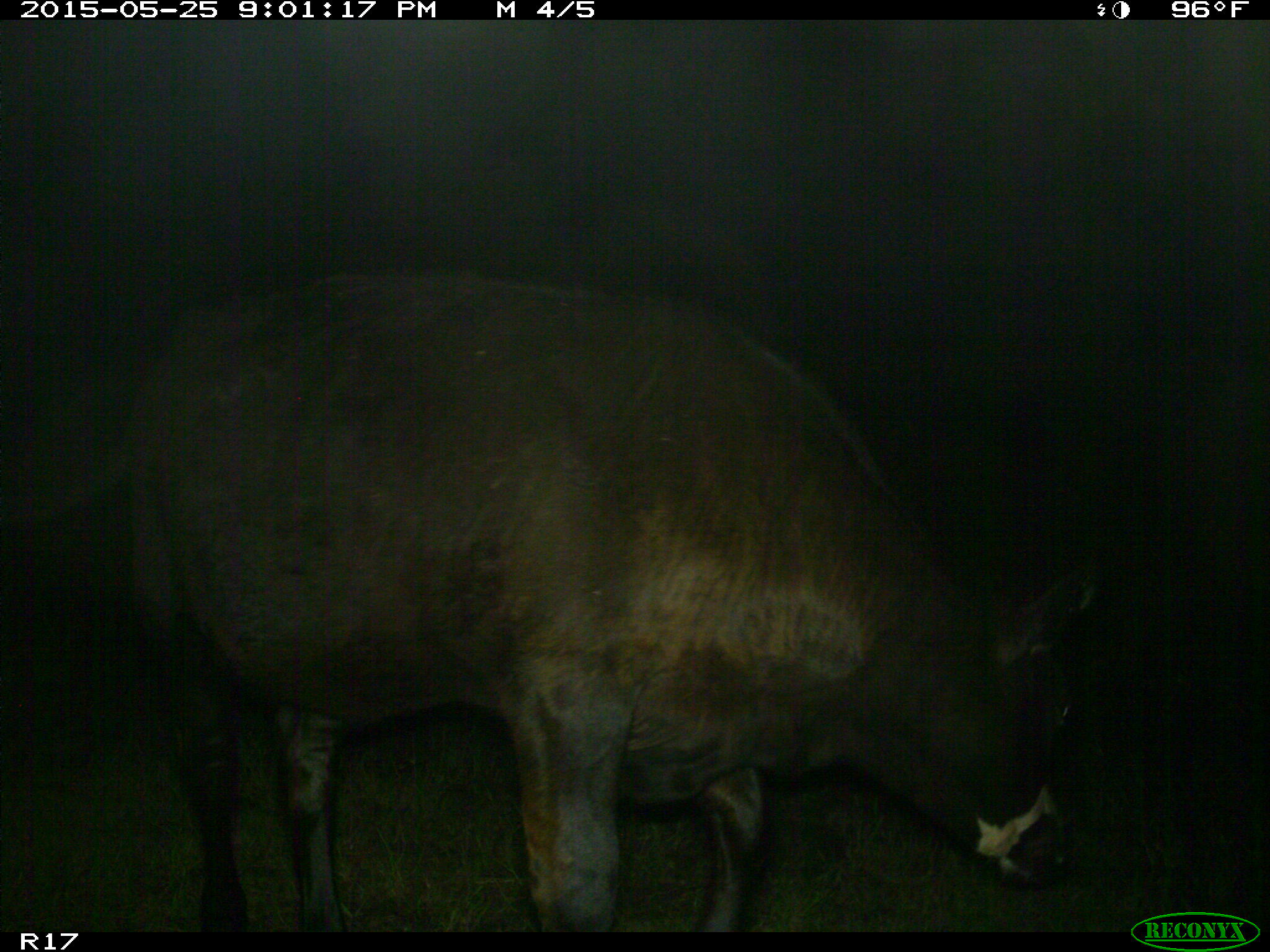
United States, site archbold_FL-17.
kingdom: Animalia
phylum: Chordata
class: Mammalia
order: Artiodactyla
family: Bovidae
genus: Bos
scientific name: Bos taurus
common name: domestic cow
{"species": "Bos taurus (domestic cow)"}